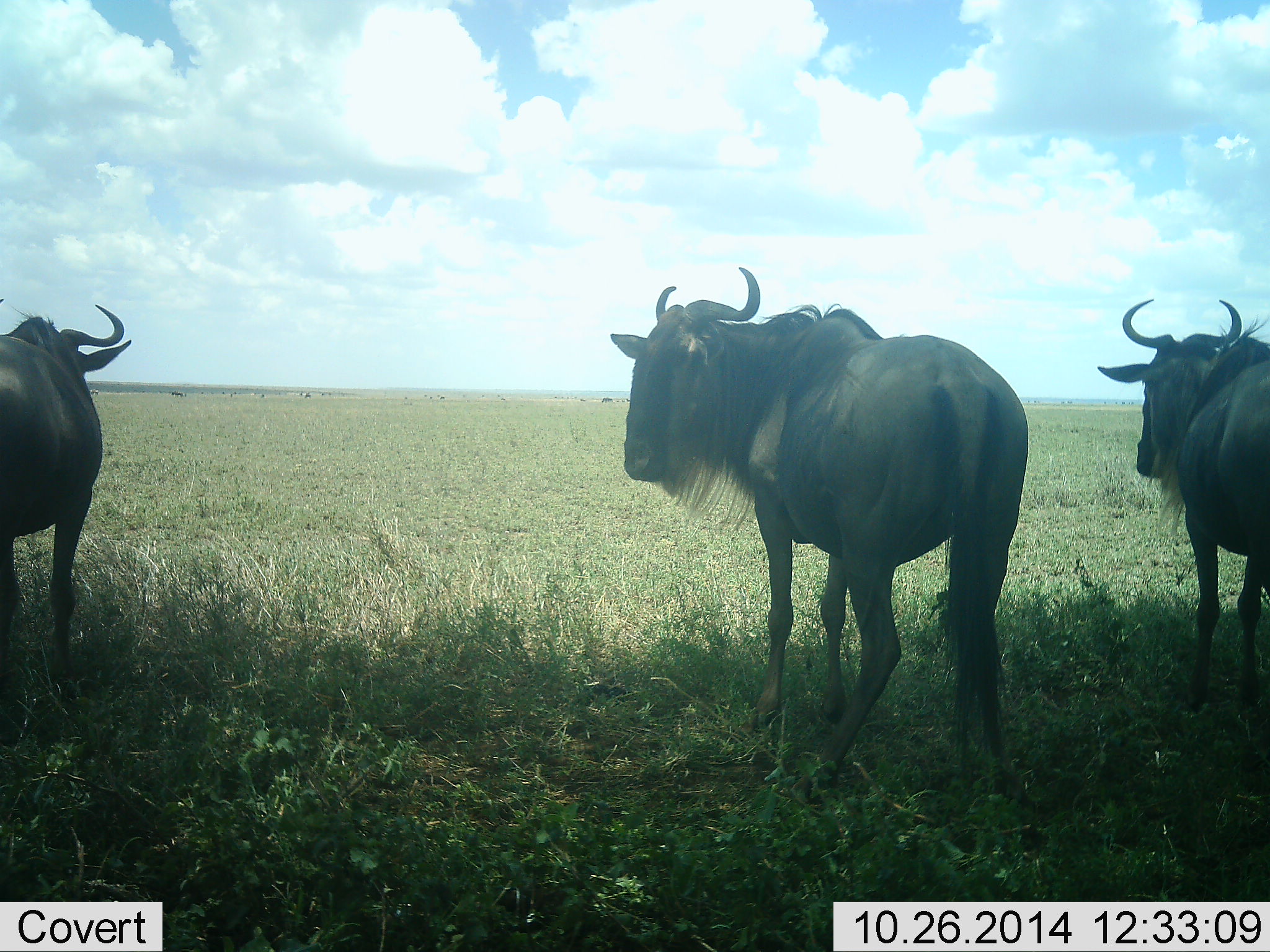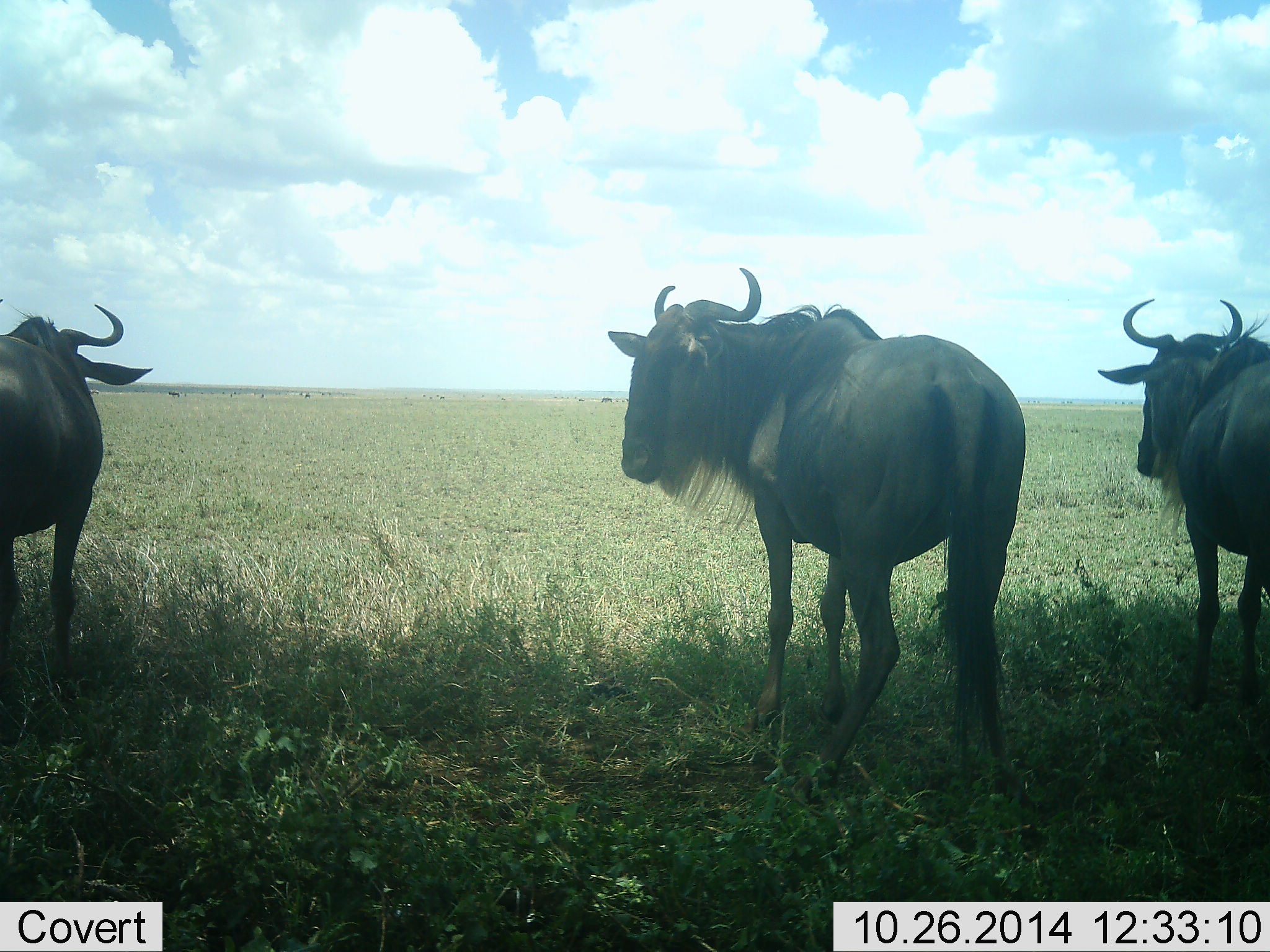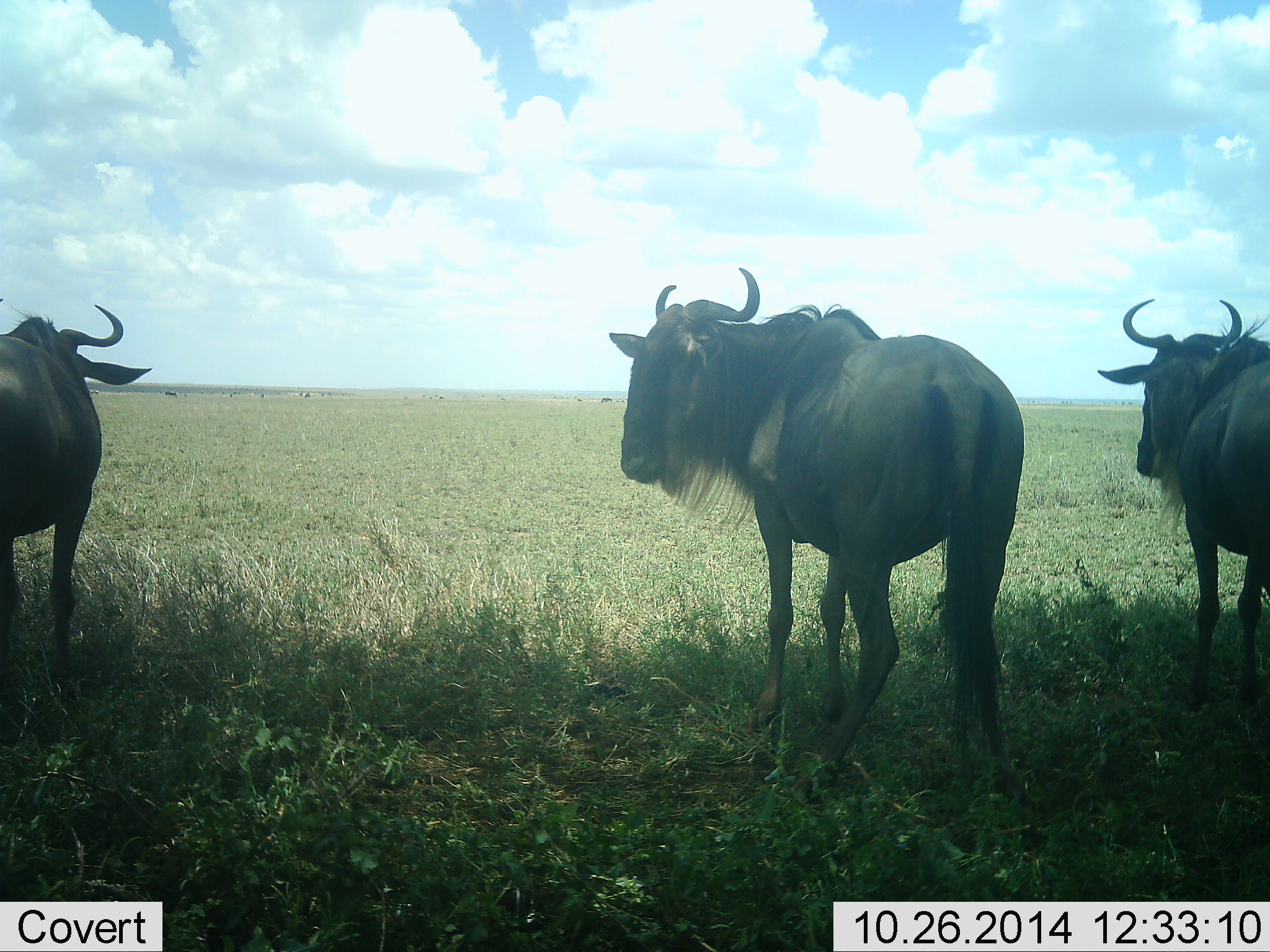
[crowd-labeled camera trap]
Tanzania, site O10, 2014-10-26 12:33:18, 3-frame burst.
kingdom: Animalia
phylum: Chordata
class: Mammalia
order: Artiodactyla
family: Bovidae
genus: Connochaetes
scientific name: Connochaetes taurinus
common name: blue wildebeest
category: wildebeest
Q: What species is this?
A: Wildebeest (blue wildebeest) (Connochaetes taurinus).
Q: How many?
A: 3.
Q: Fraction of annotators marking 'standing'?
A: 100%.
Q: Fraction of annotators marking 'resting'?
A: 0%.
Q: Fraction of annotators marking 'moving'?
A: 0%.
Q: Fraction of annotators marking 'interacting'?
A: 0%.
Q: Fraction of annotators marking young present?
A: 0%.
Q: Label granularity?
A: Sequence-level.